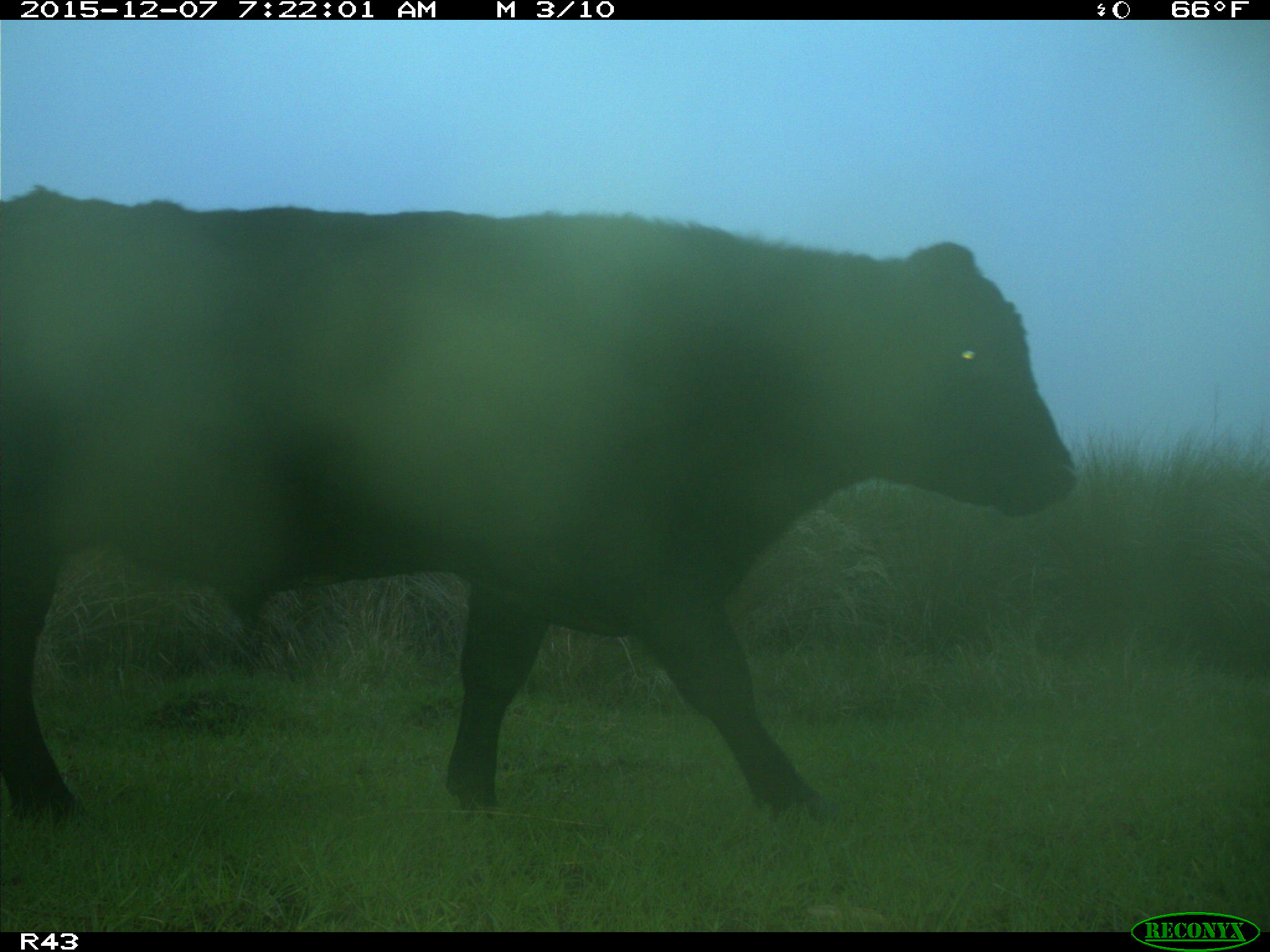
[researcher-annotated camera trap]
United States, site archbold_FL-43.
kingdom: Animalia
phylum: Chordata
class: Mammalia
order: Artiodactyla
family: Bovidae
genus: Bos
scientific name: Bos taurus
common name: domestic cow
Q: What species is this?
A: Bos taurus (domestic cow).